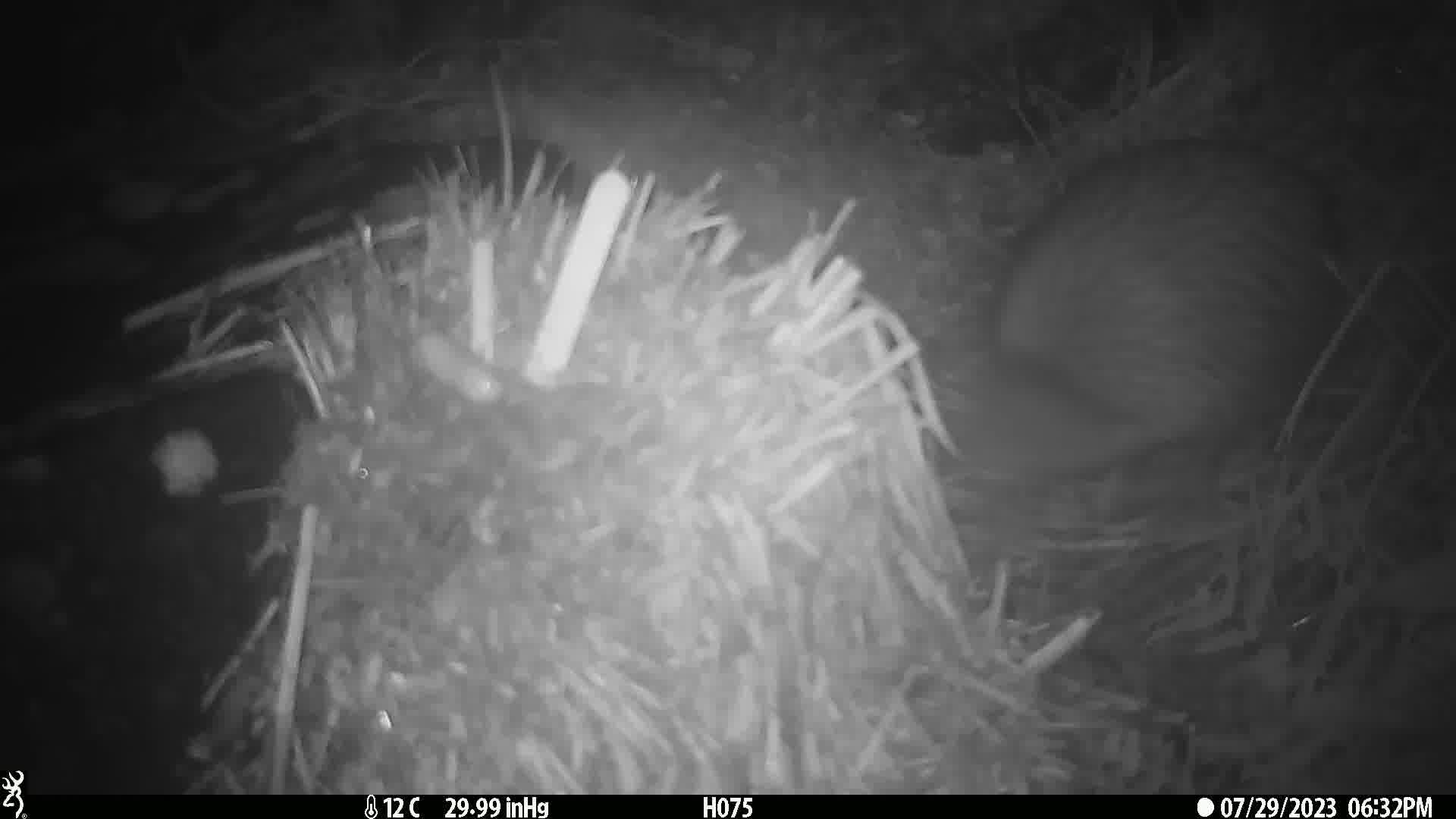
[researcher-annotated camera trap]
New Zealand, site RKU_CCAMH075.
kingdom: Animalia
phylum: Chordata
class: Aves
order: Apterygiformes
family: Apterygidae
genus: Apteryx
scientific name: Apteryx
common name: kiwi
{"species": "kiwi (Apteryx)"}